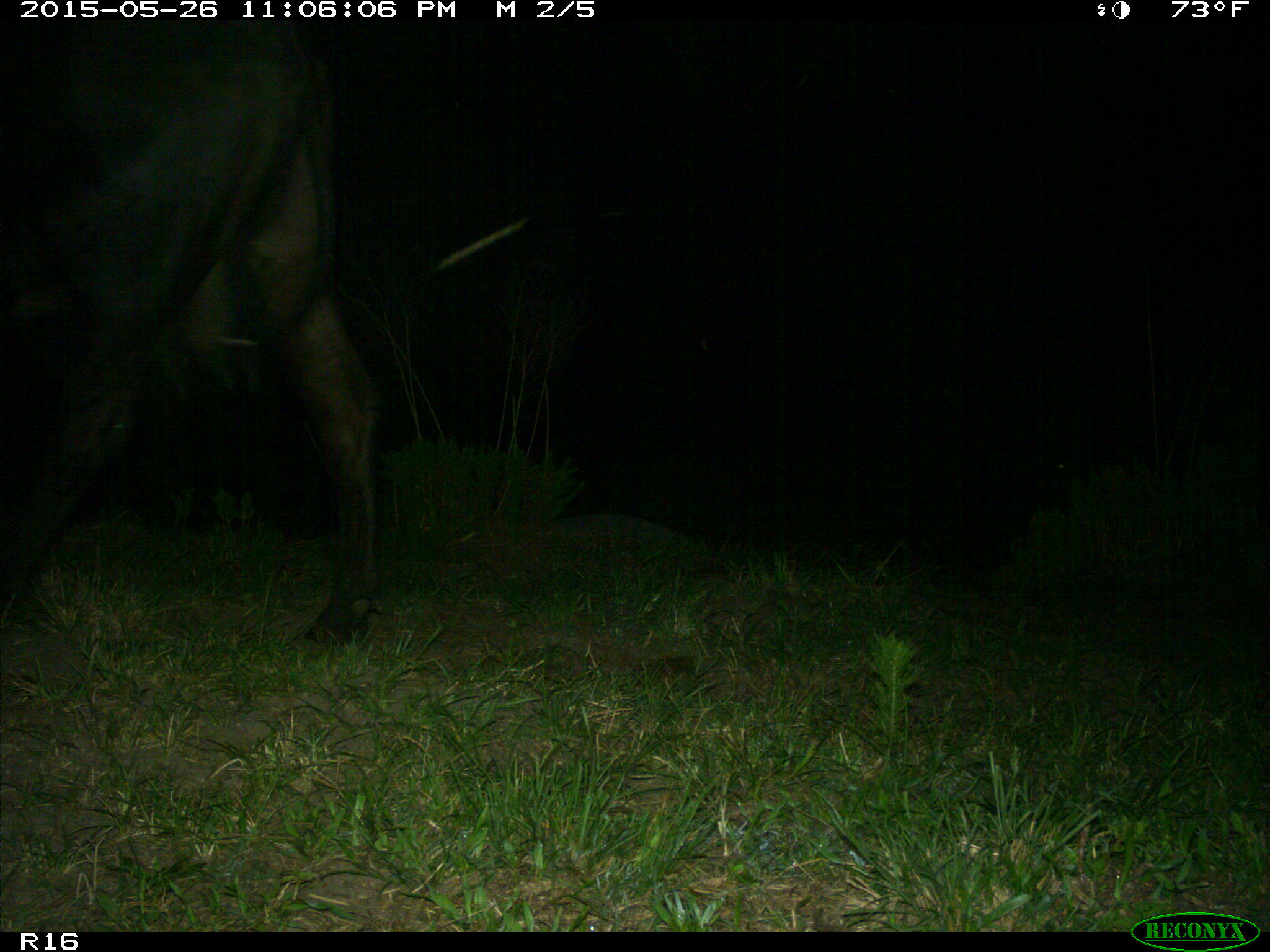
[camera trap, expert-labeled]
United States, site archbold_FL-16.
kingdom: Animalia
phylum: Chordata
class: Mammalia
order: Artiodactyla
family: Bovidae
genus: Bos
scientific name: Bos taurus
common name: domestic cow